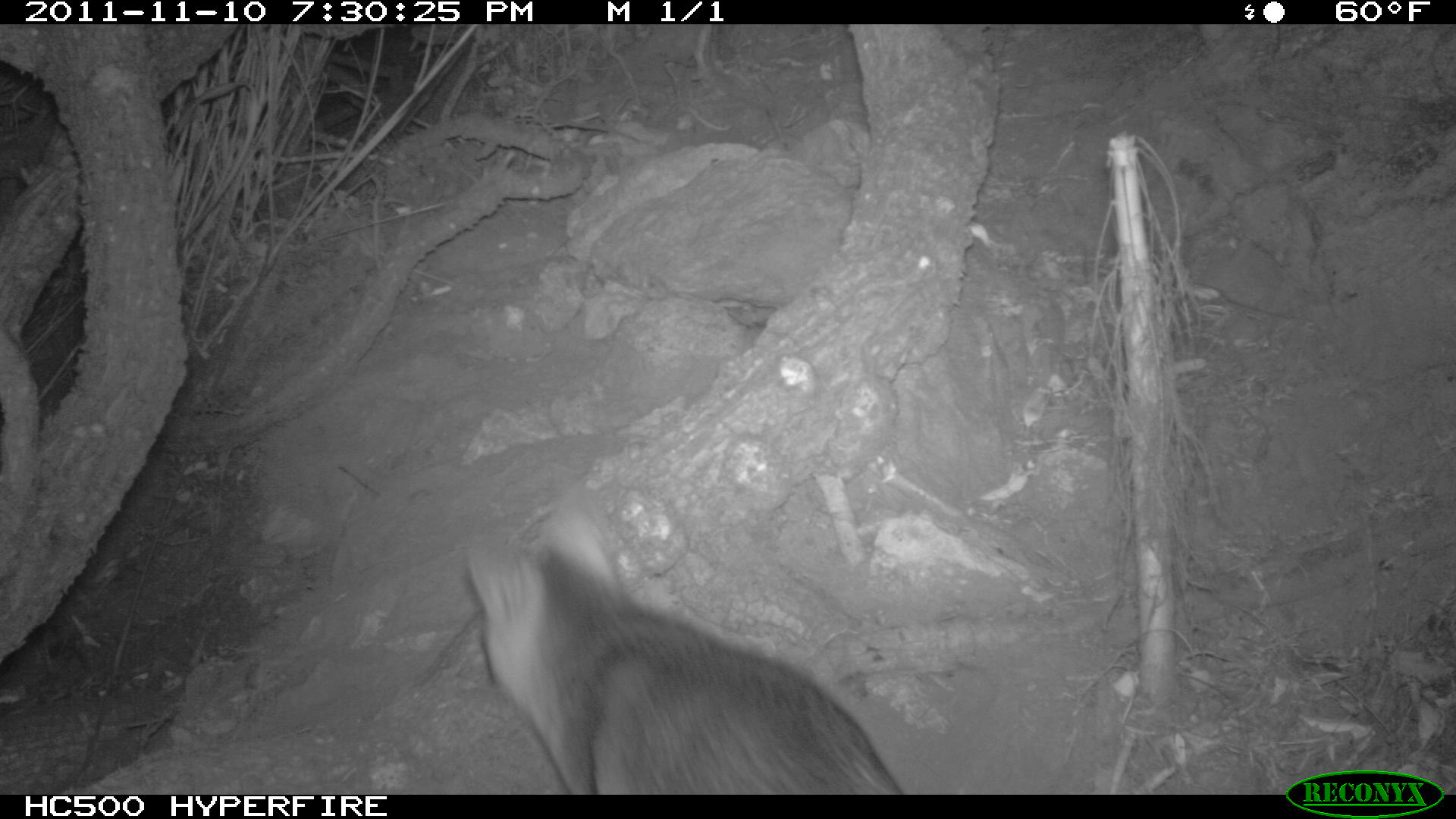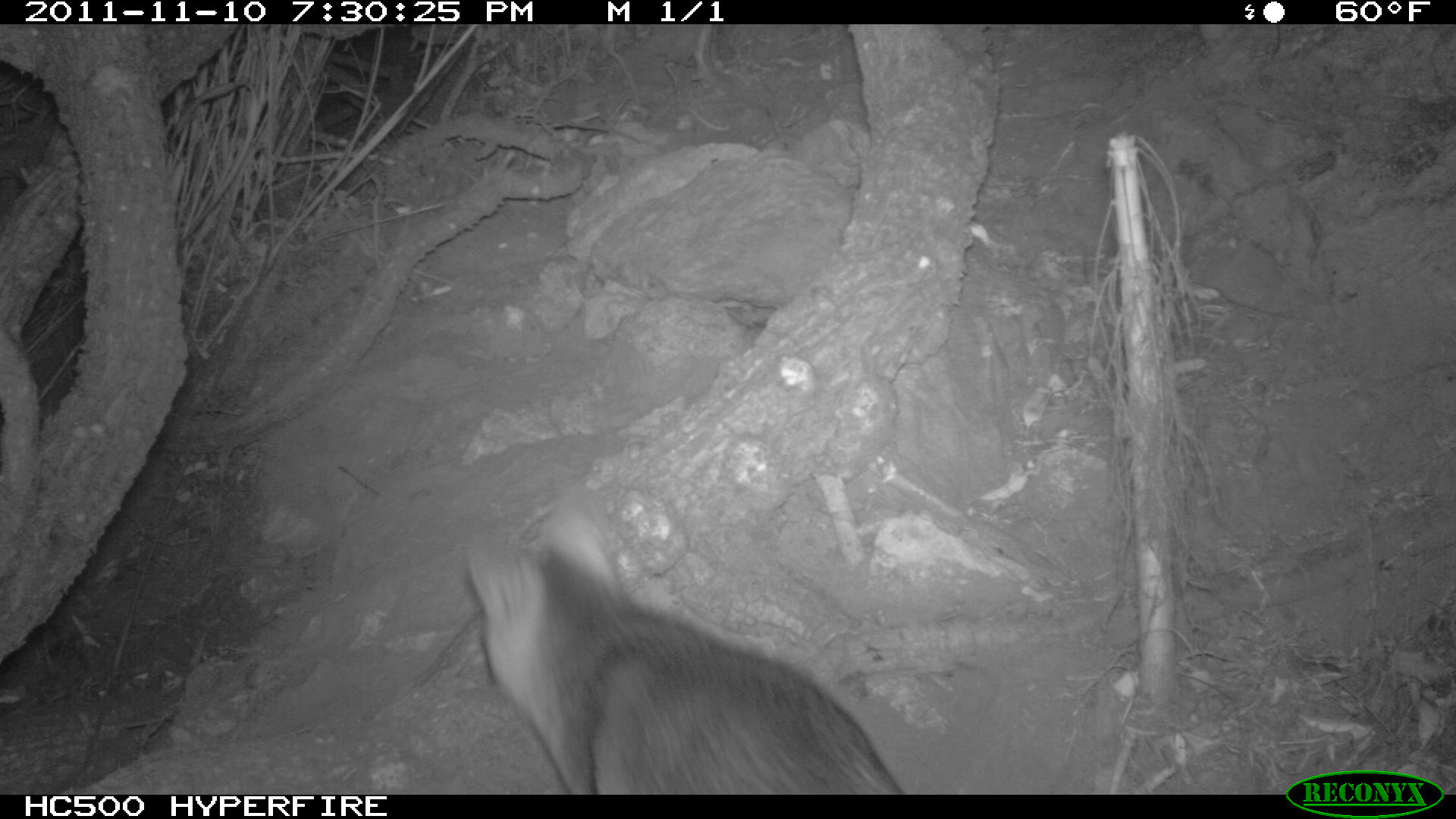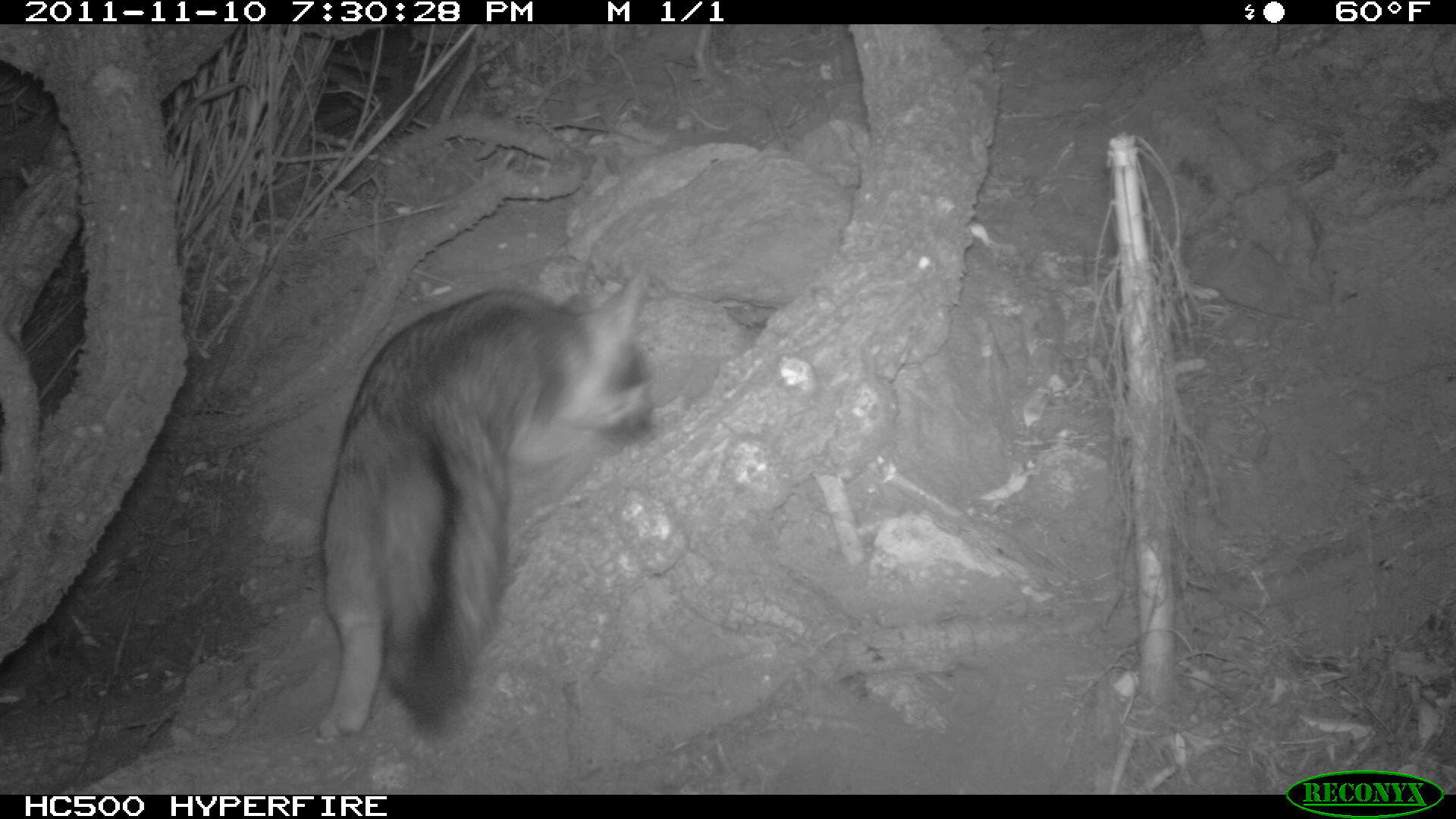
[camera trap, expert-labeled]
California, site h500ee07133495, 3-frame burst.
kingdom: Animalia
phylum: Chordata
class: Mammalia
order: Carnivora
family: Canidae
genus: Urocyon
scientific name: Urocyon littoralis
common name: island fox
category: fox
Fox (island fox) (Urocyon littoralis).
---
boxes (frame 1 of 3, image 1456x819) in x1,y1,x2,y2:
fox: 463,491,904,794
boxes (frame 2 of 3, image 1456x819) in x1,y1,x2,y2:
fox: 460,491,908,793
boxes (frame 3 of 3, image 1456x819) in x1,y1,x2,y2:
fox: 317,268,655,739